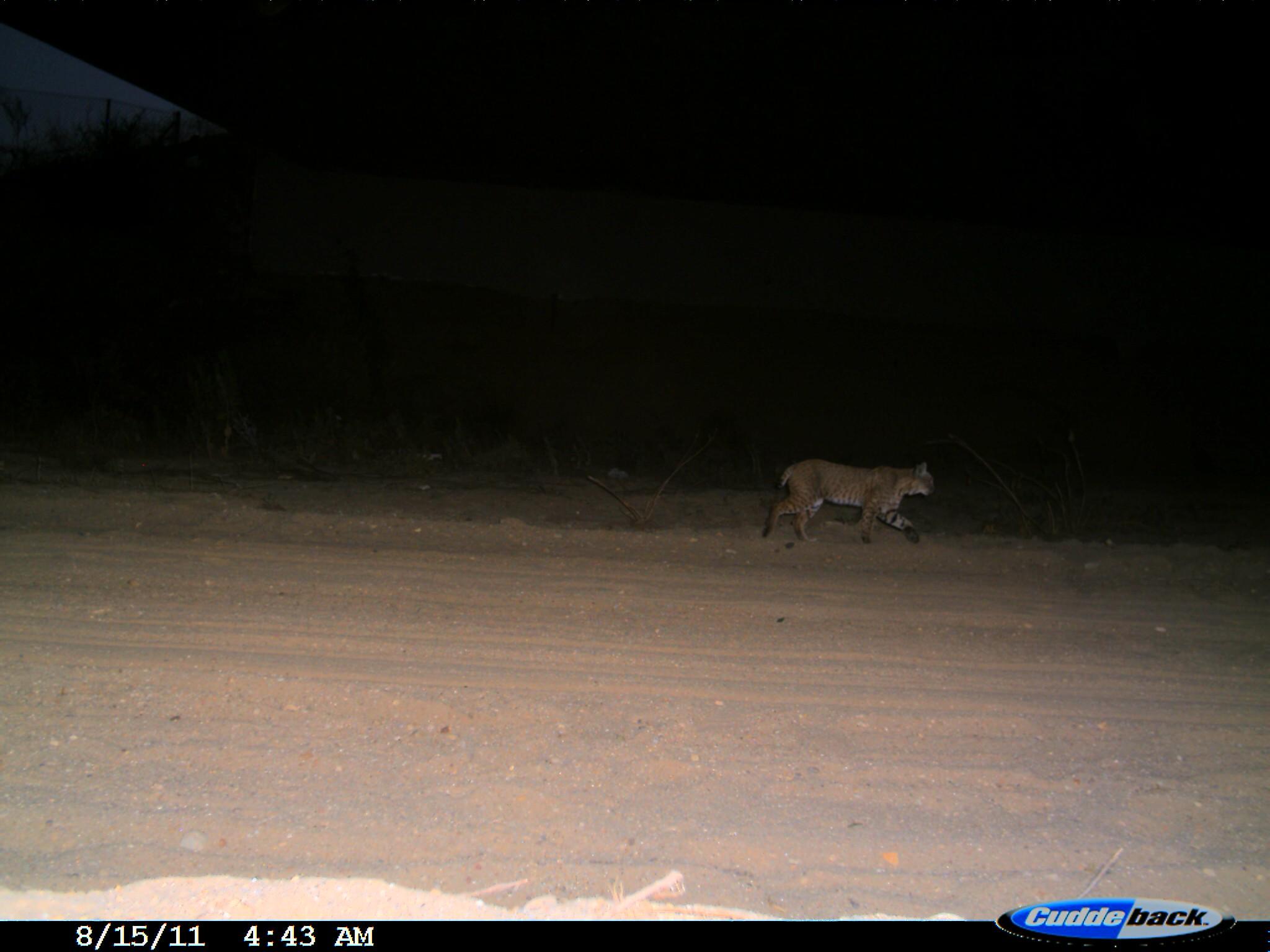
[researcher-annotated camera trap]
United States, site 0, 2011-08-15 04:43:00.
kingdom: Animalia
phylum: Chordata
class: Mammalia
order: Carnivora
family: Felidae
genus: Lynx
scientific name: Lynx rufus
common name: bobcat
Bobcat (Lynx rufus).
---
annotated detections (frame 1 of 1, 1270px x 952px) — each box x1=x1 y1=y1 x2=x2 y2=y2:
bobcat: x1=760 y1=457 x2=949 y2=546